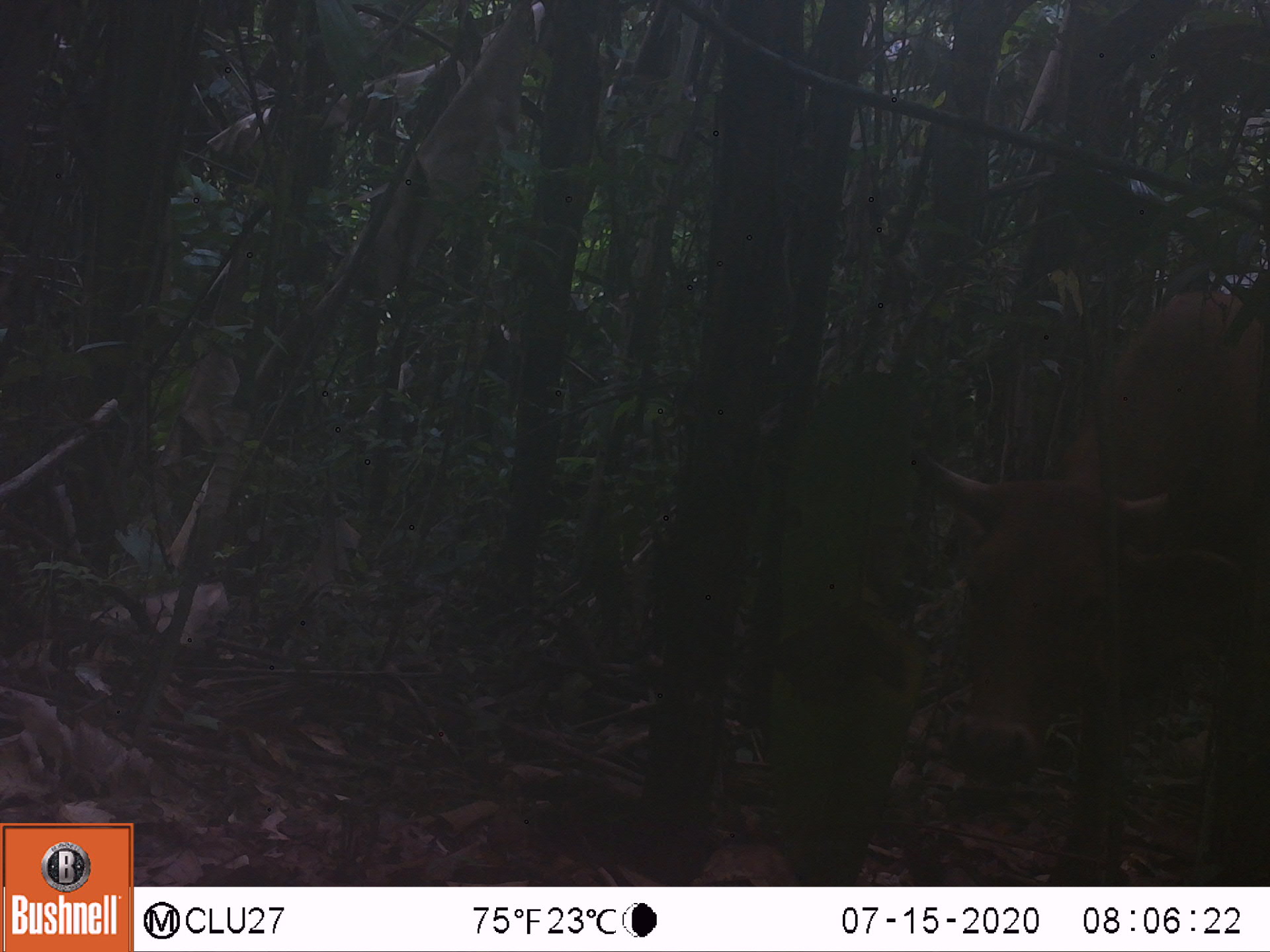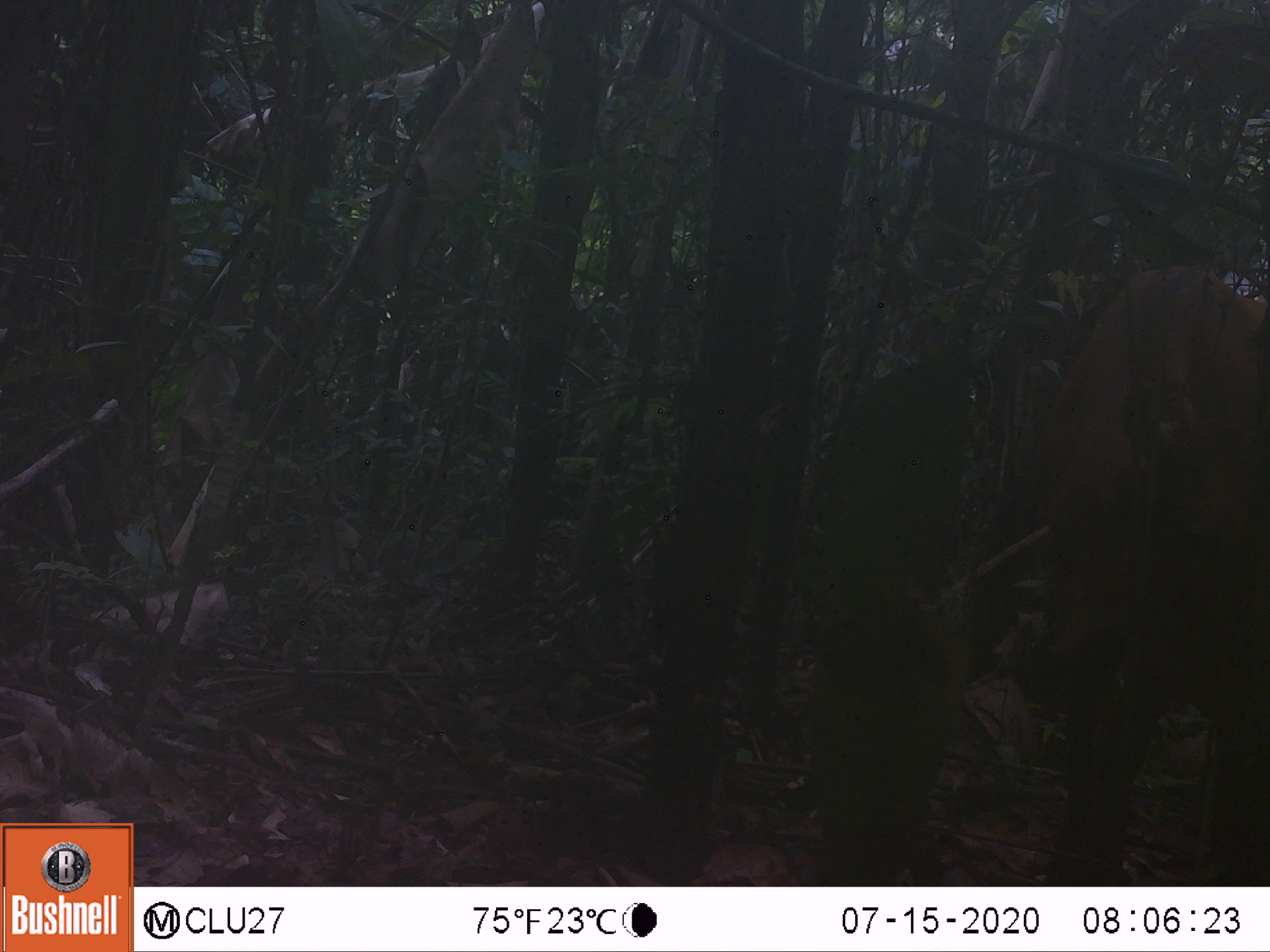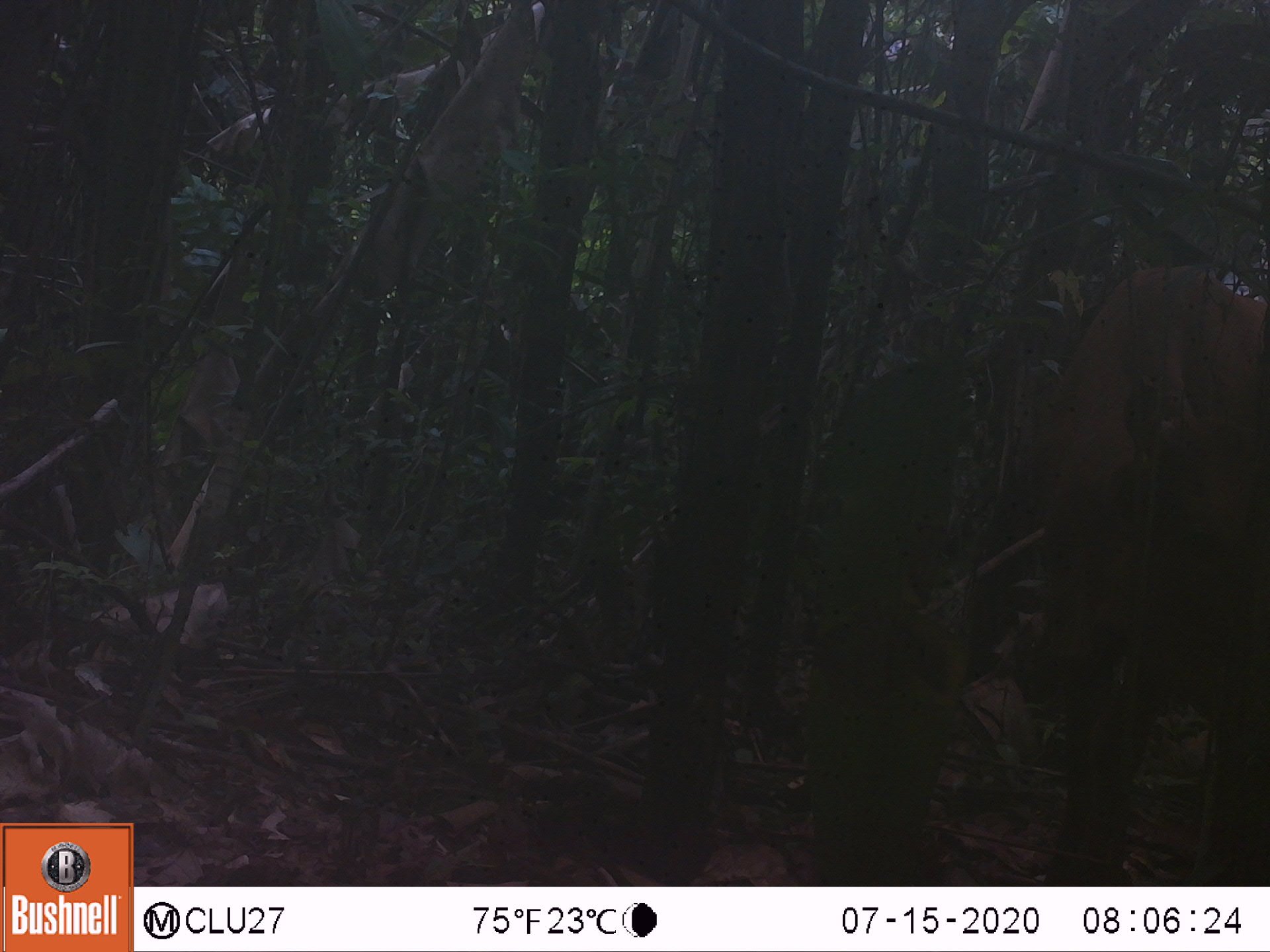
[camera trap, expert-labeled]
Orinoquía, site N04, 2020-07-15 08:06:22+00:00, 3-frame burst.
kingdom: Animalia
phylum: Chordata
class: Mammalia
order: Artiodactyla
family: Bovidae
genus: Bos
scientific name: Bos taurus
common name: cow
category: cattle